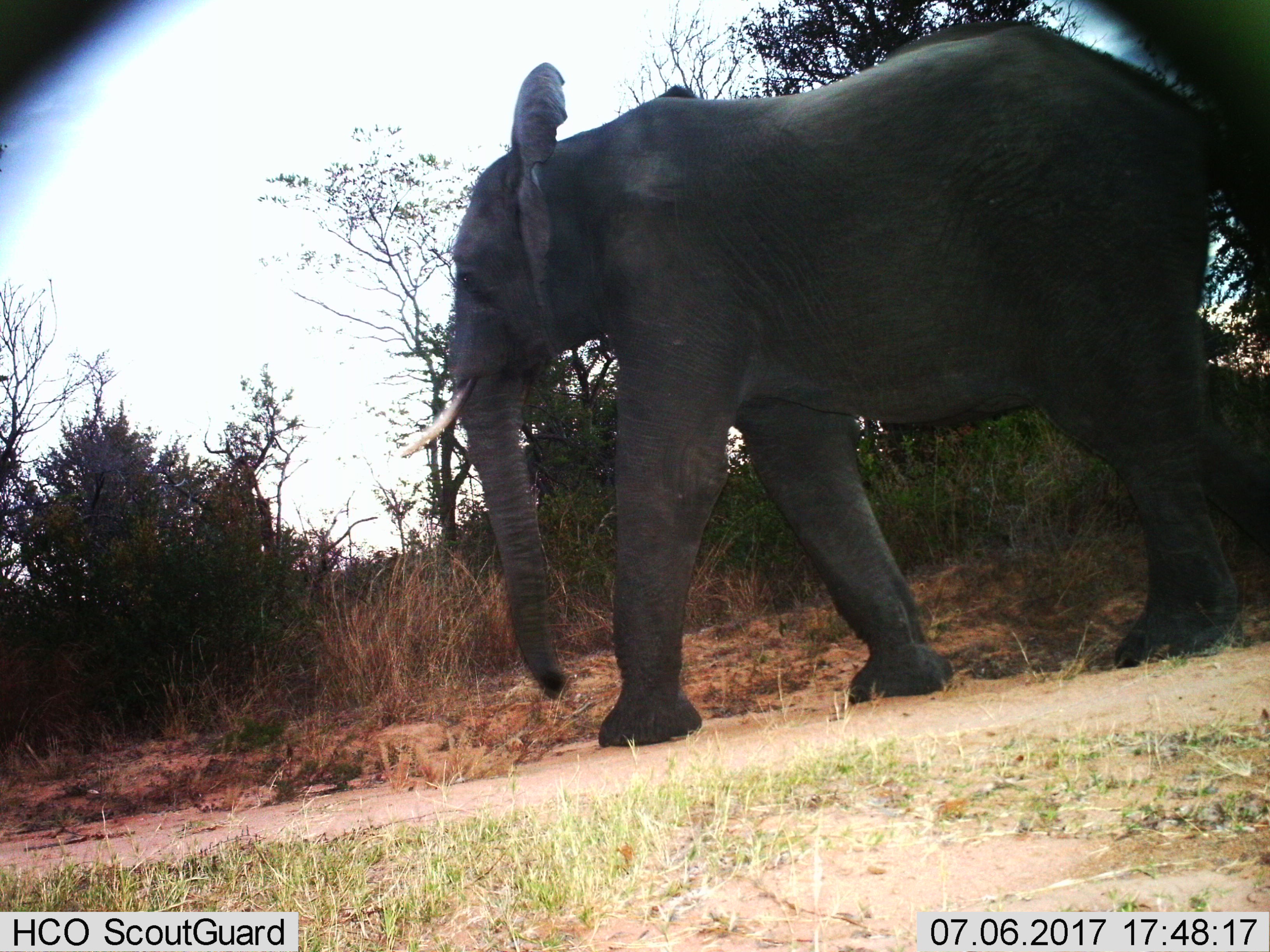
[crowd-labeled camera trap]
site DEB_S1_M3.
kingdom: Animalia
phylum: Chordata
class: Mammalia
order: Proboscidea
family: Elephantidae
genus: Loxodonta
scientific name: Loxodonta africana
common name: african bush elephant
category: elephant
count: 1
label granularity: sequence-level